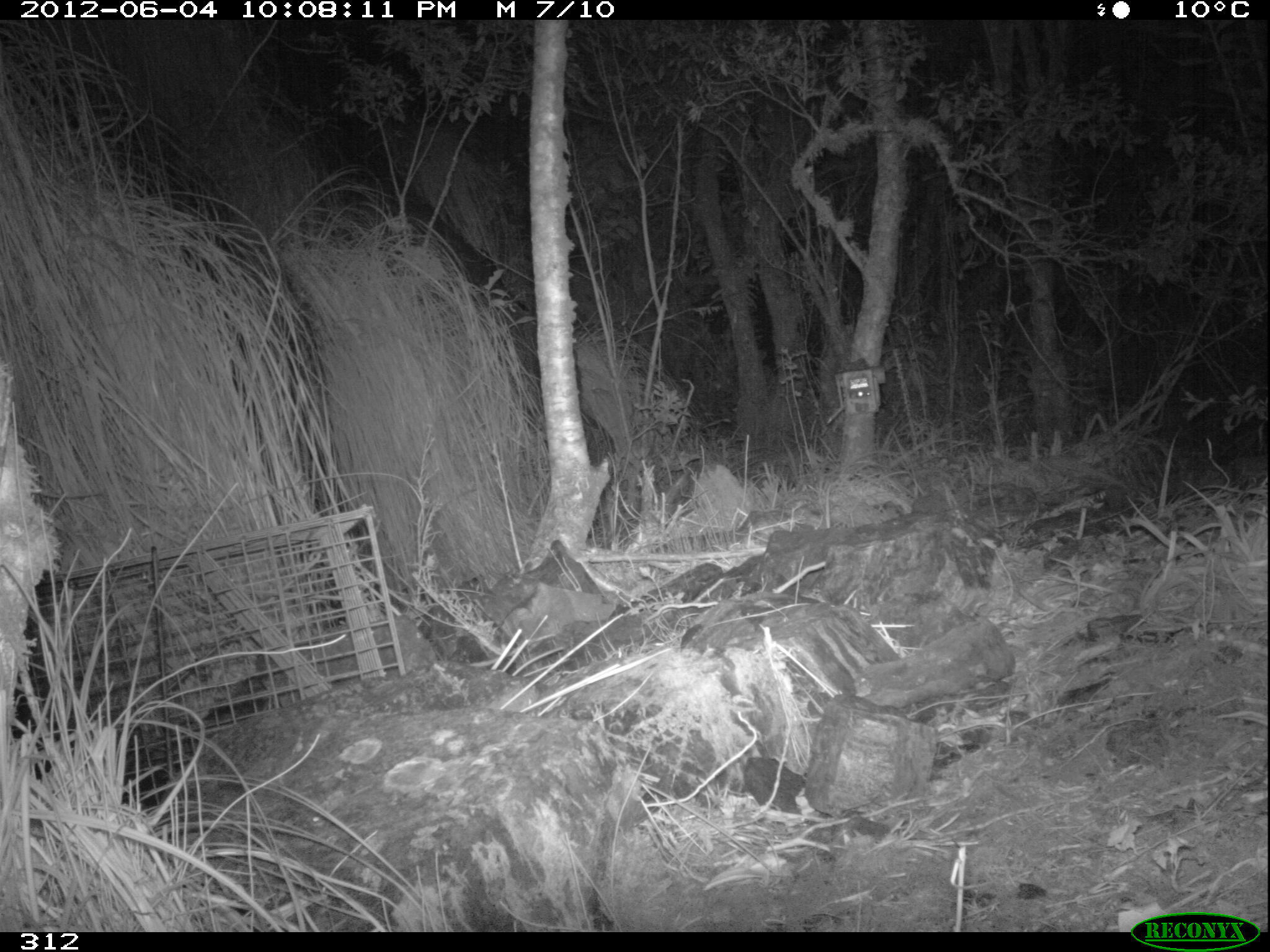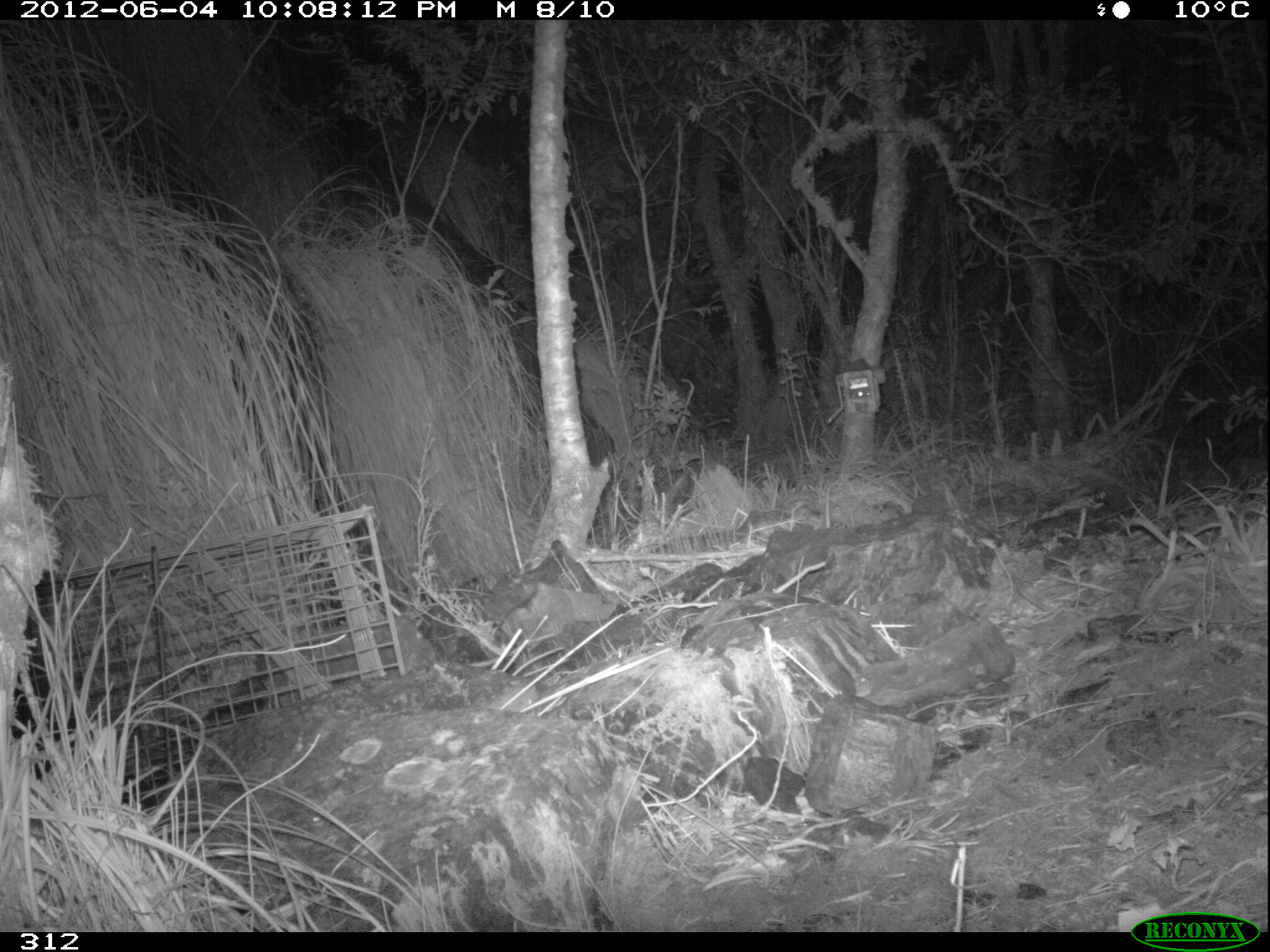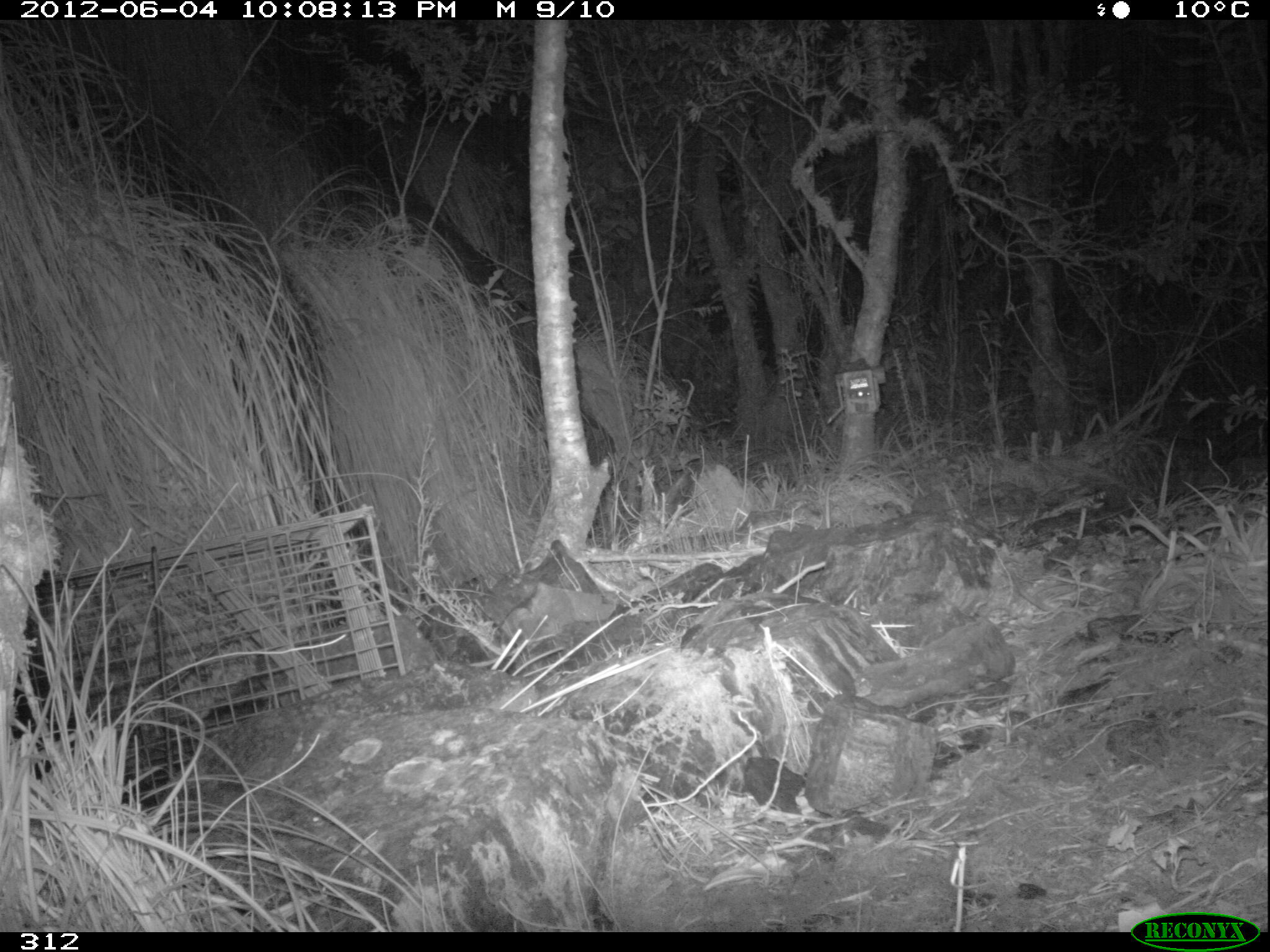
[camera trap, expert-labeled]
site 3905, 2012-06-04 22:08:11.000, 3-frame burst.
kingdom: Animalia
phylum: Chordata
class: Mammalia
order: Didelphimorphia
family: Didelphidae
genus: Didelphis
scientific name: Didelphis pernigra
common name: andean white-eared opossum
Didelphis pernigra (andean white-eared opossum).